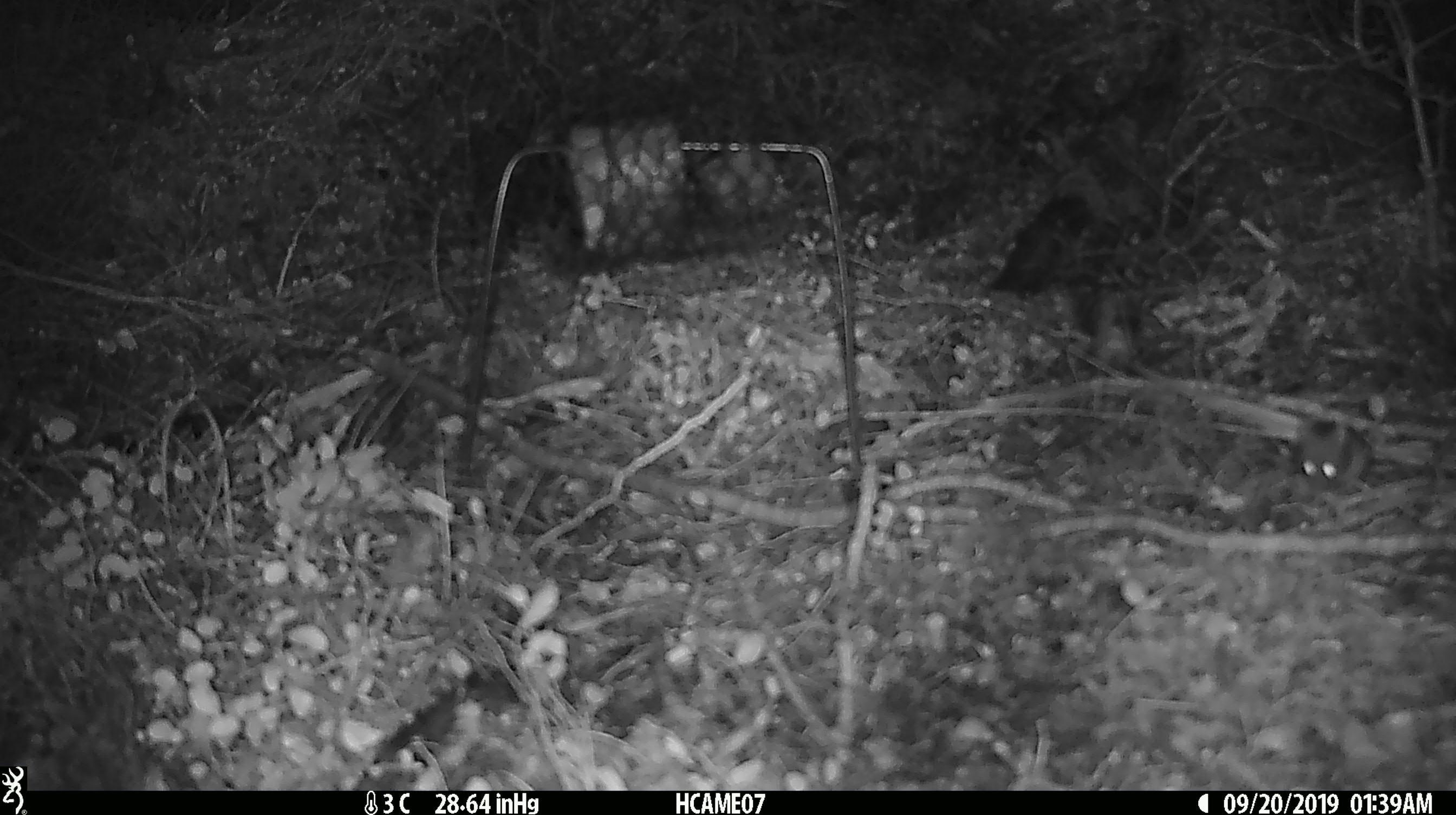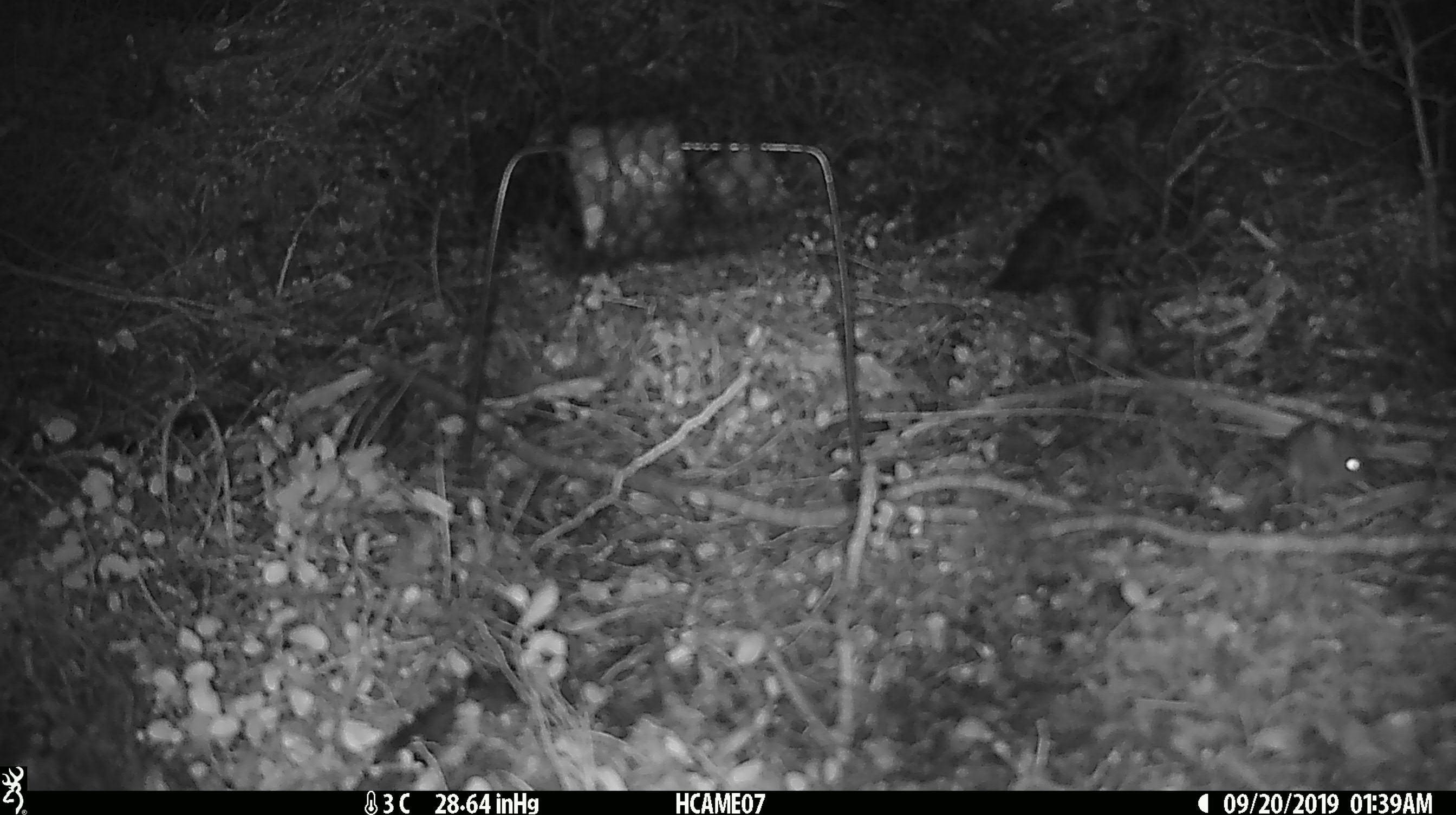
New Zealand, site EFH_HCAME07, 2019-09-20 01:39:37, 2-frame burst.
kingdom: Animalia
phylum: Chordata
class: Mammalia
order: Rodentia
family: Muridae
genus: Mus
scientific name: Mus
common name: mouse